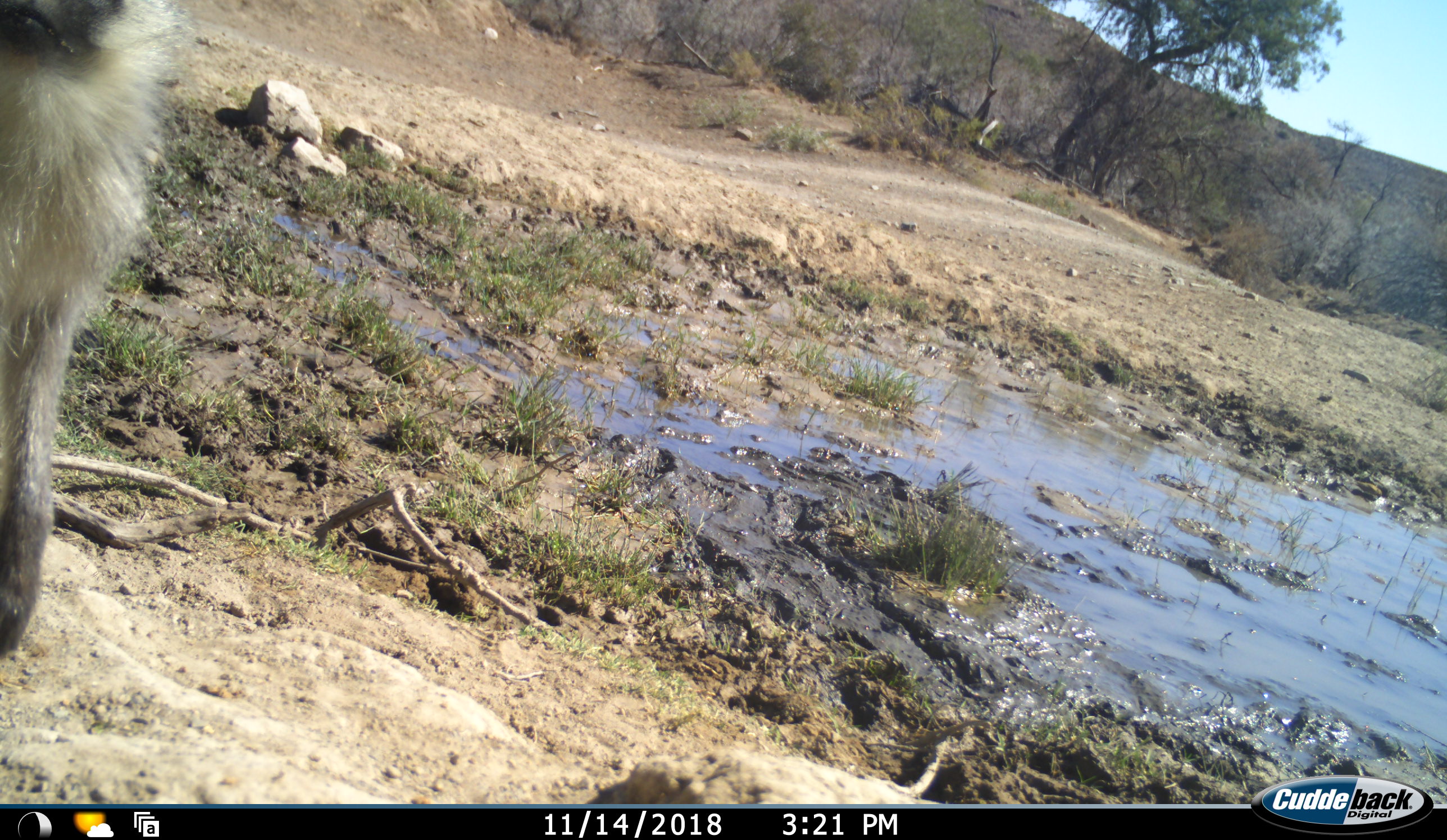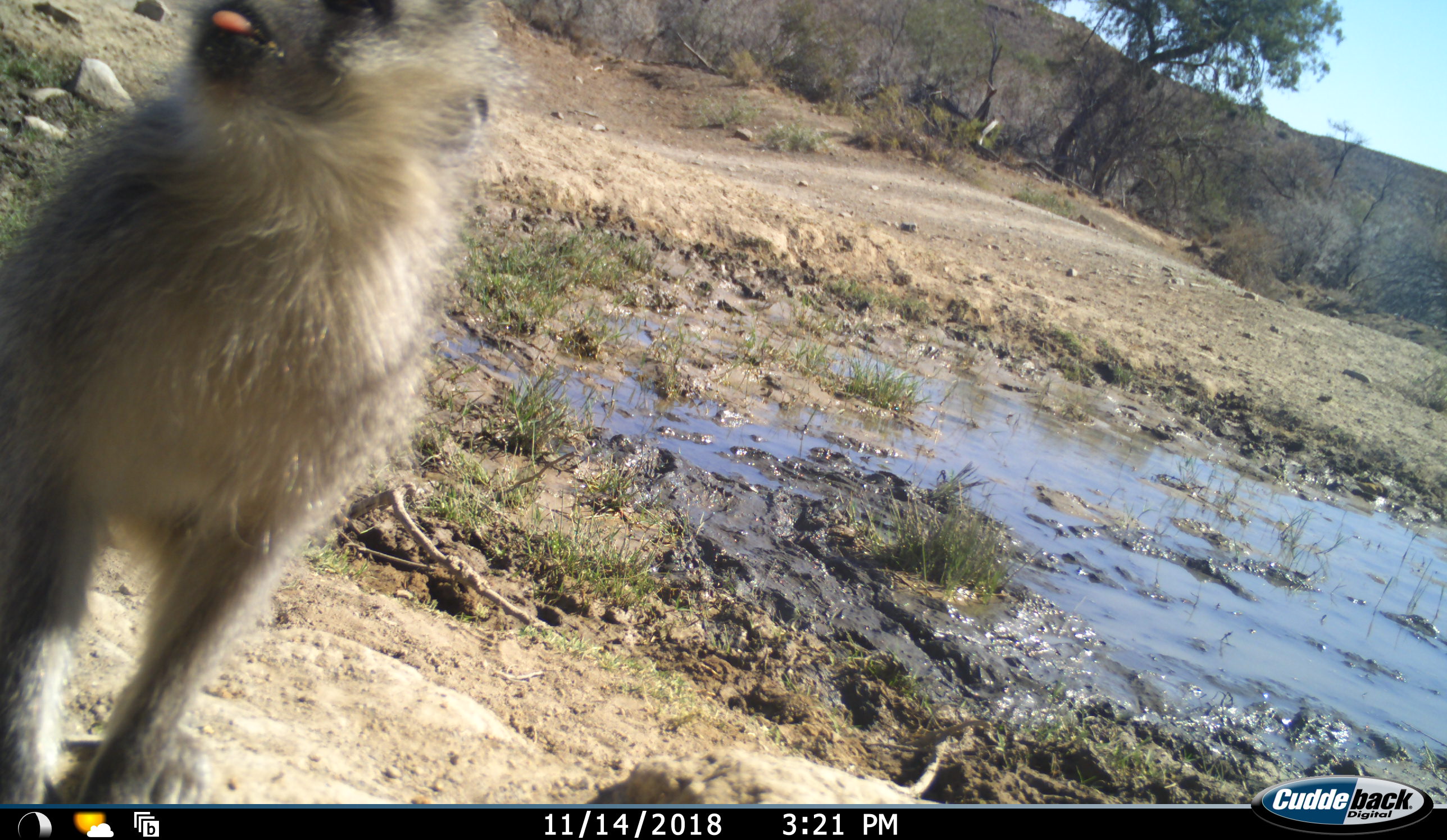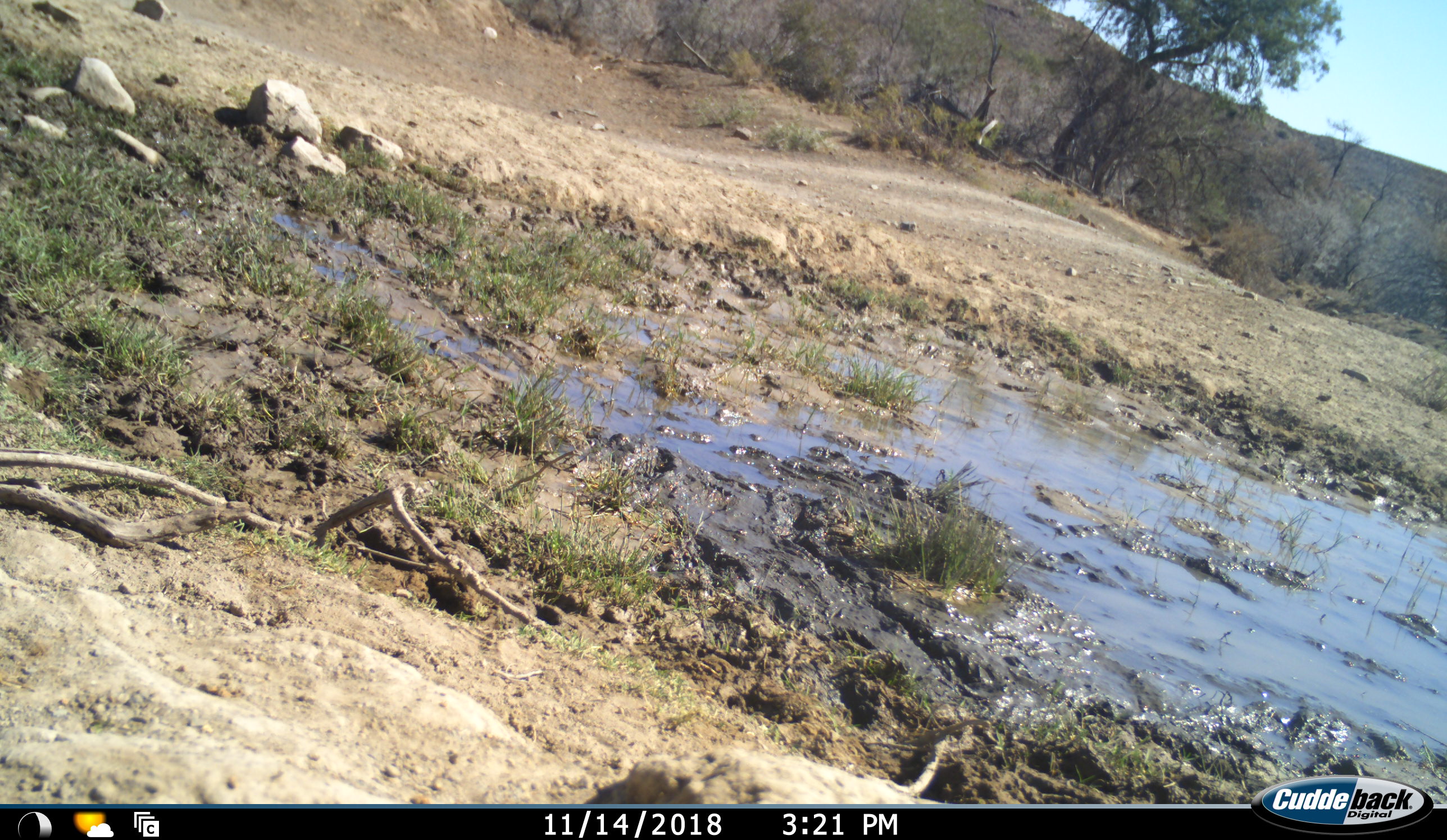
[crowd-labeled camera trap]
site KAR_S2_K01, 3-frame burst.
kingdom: Animalia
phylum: Chordata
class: Mammalia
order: Primates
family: Cercopithecidae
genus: Chlorocebus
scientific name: Chlorocebus pygerythrus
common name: vervet monkey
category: monkeyvervet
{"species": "monkeyvervet (vervet monkey) (Chlorocebus pygerythrus)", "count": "1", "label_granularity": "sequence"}